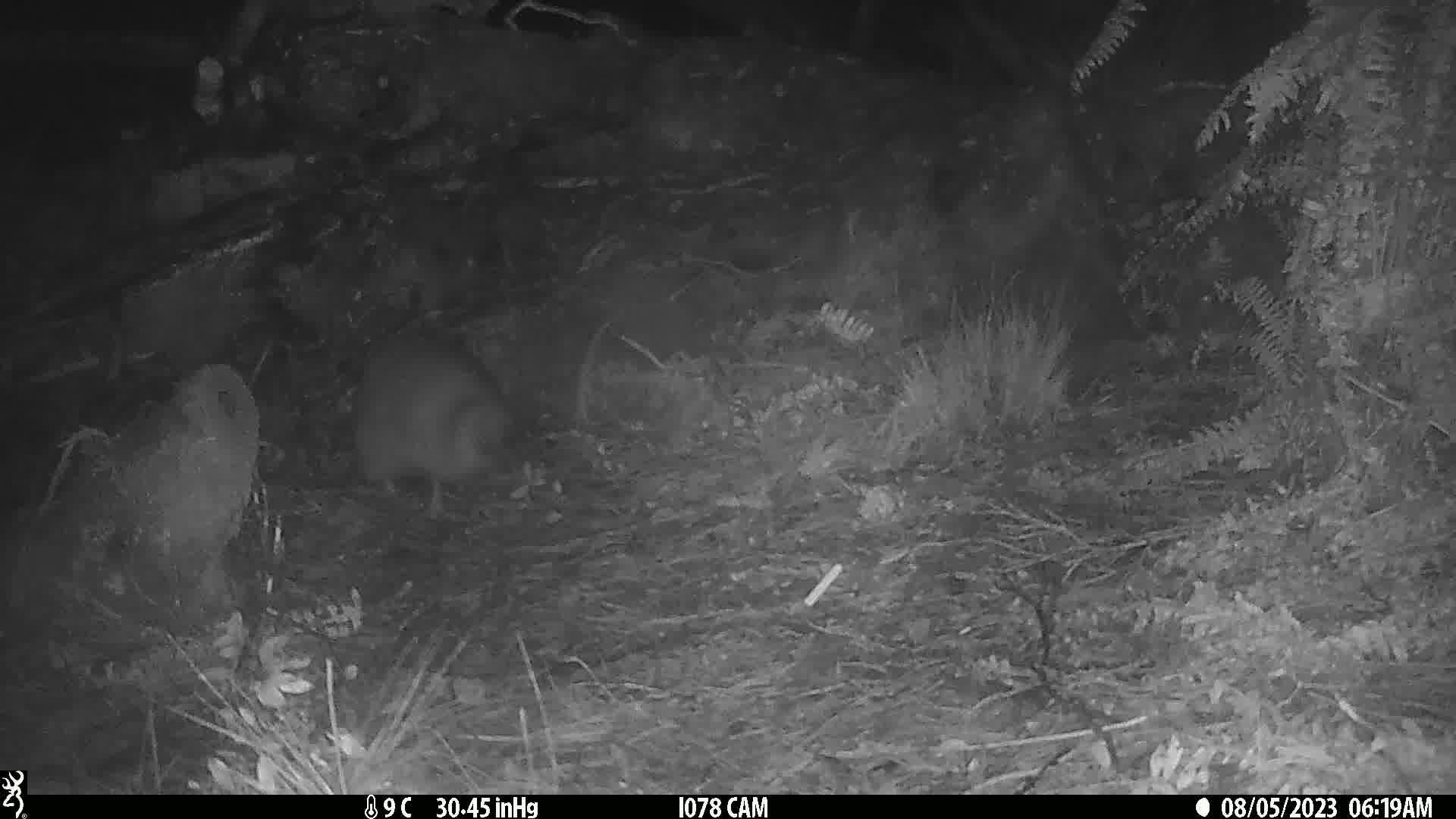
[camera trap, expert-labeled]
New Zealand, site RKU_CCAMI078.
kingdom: Animalia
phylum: Chordata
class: Aves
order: Apterygiformes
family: Apterygidae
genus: Apteryx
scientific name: Apteryx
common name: kiwi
Kiwi (Apteryx).